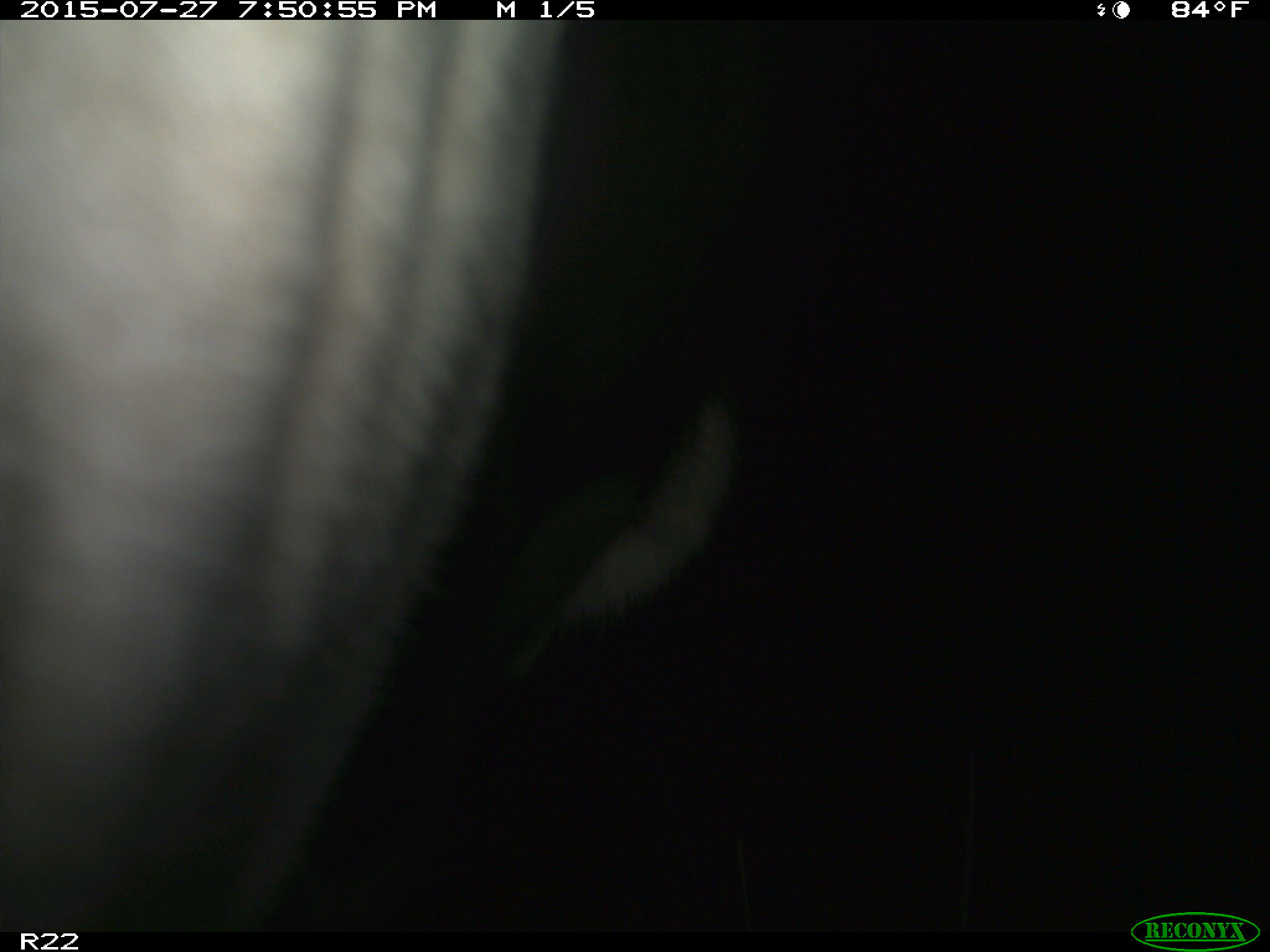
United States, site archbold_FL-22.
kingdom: Animalia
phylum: Chordata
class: Mammalia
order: Artiodactyla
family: Bovidae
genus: Bos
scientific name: Bos taurus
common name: domestic cow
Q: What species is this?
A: Bos taurus (domestic cow).